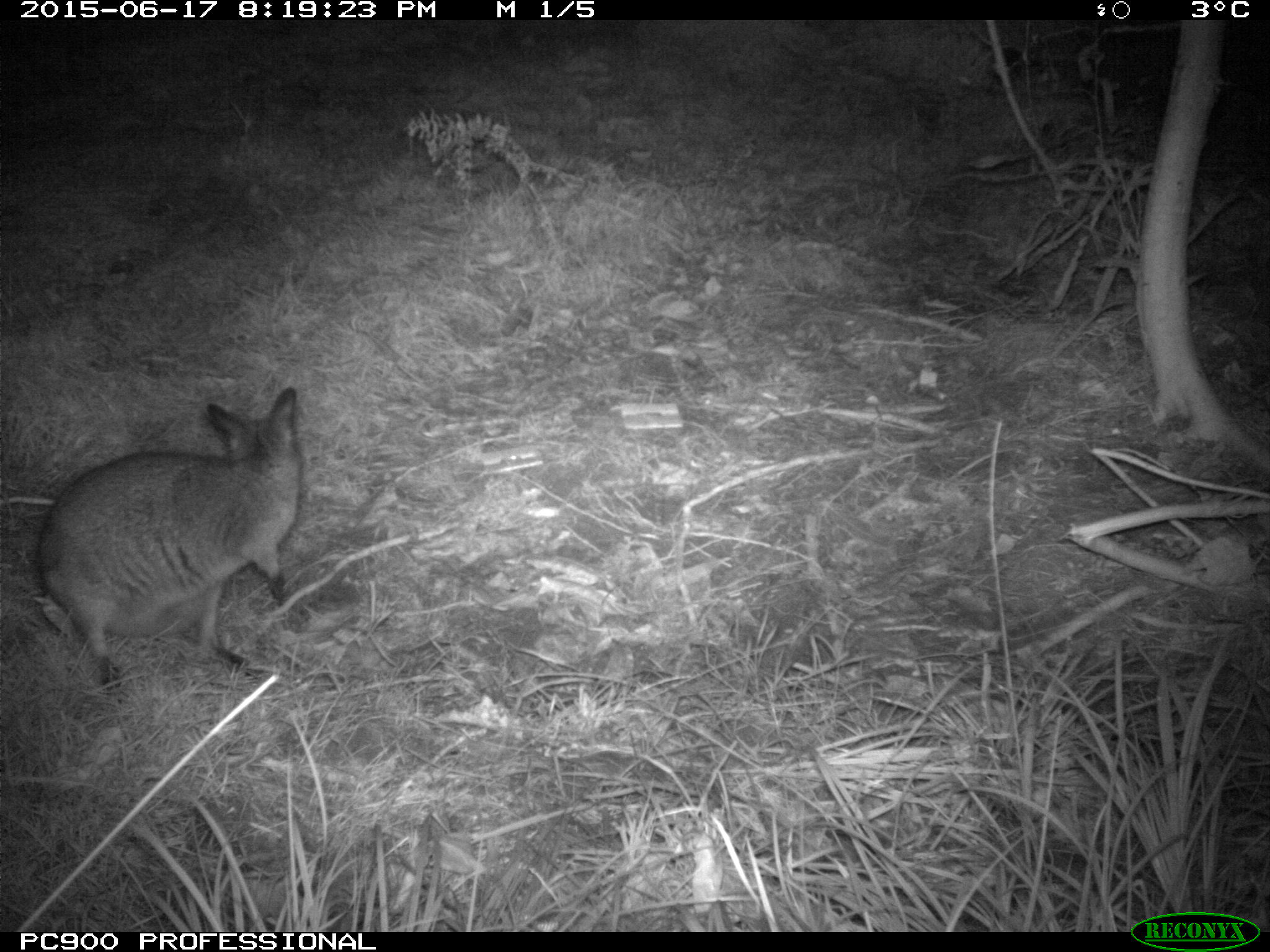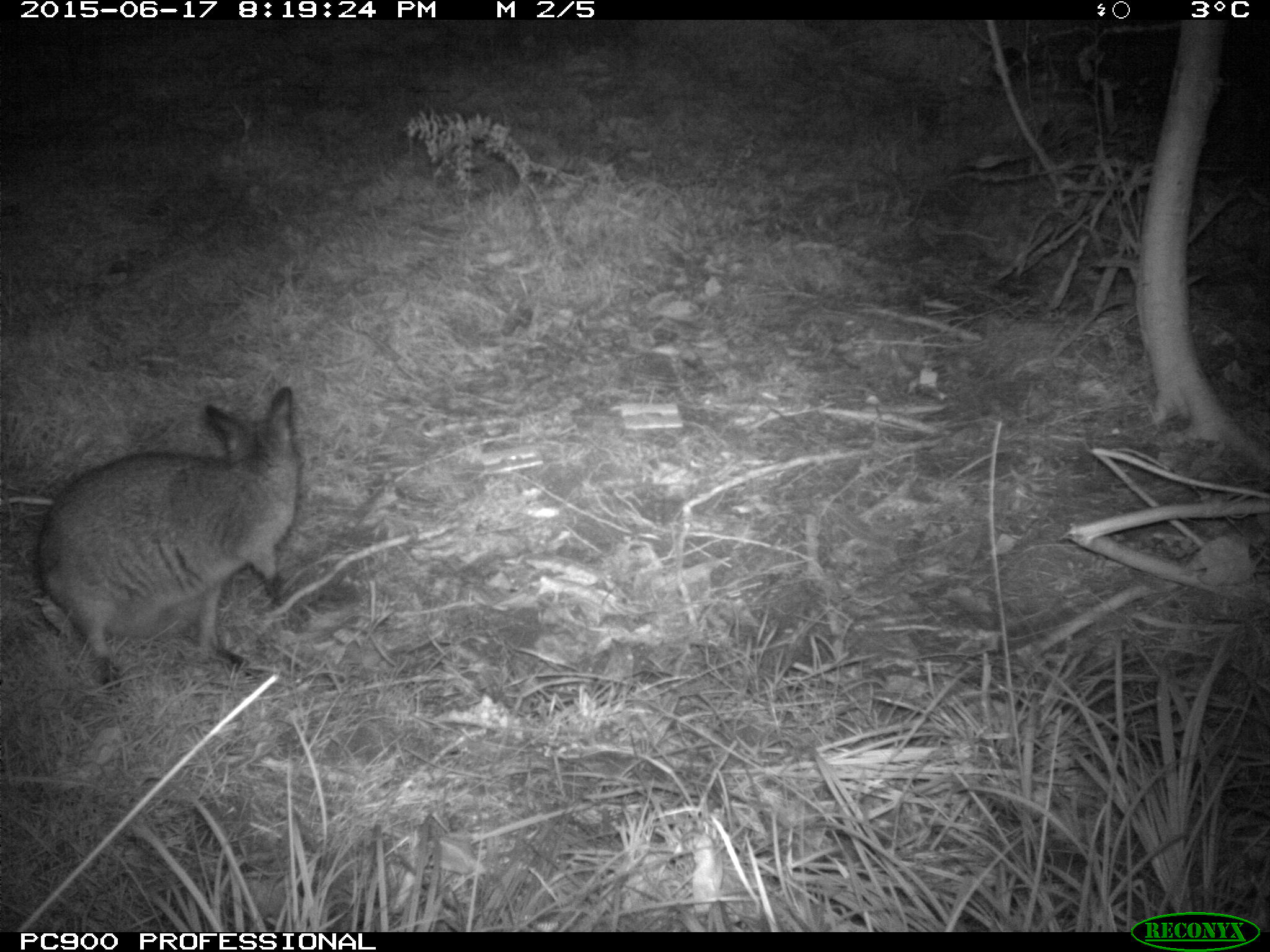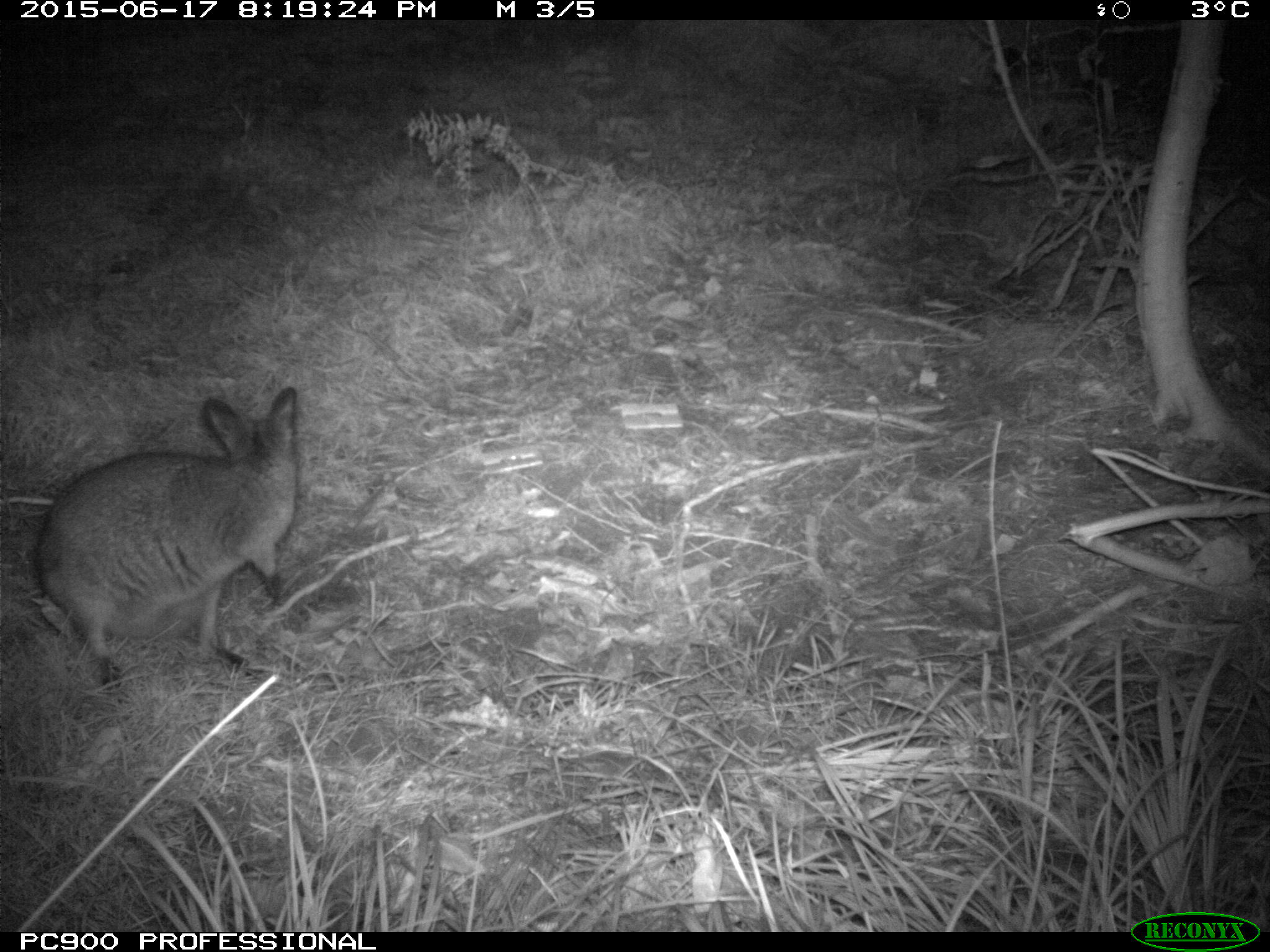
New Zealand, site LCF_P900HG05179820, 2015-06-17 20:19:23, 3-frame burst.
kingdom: Animalia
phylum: Chordata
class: Mammalia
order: Diprotodontia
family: Macropodidae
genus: Notamacropus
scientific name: Notamacropus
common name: wallaby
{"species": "wallaby (Notamacropus)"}